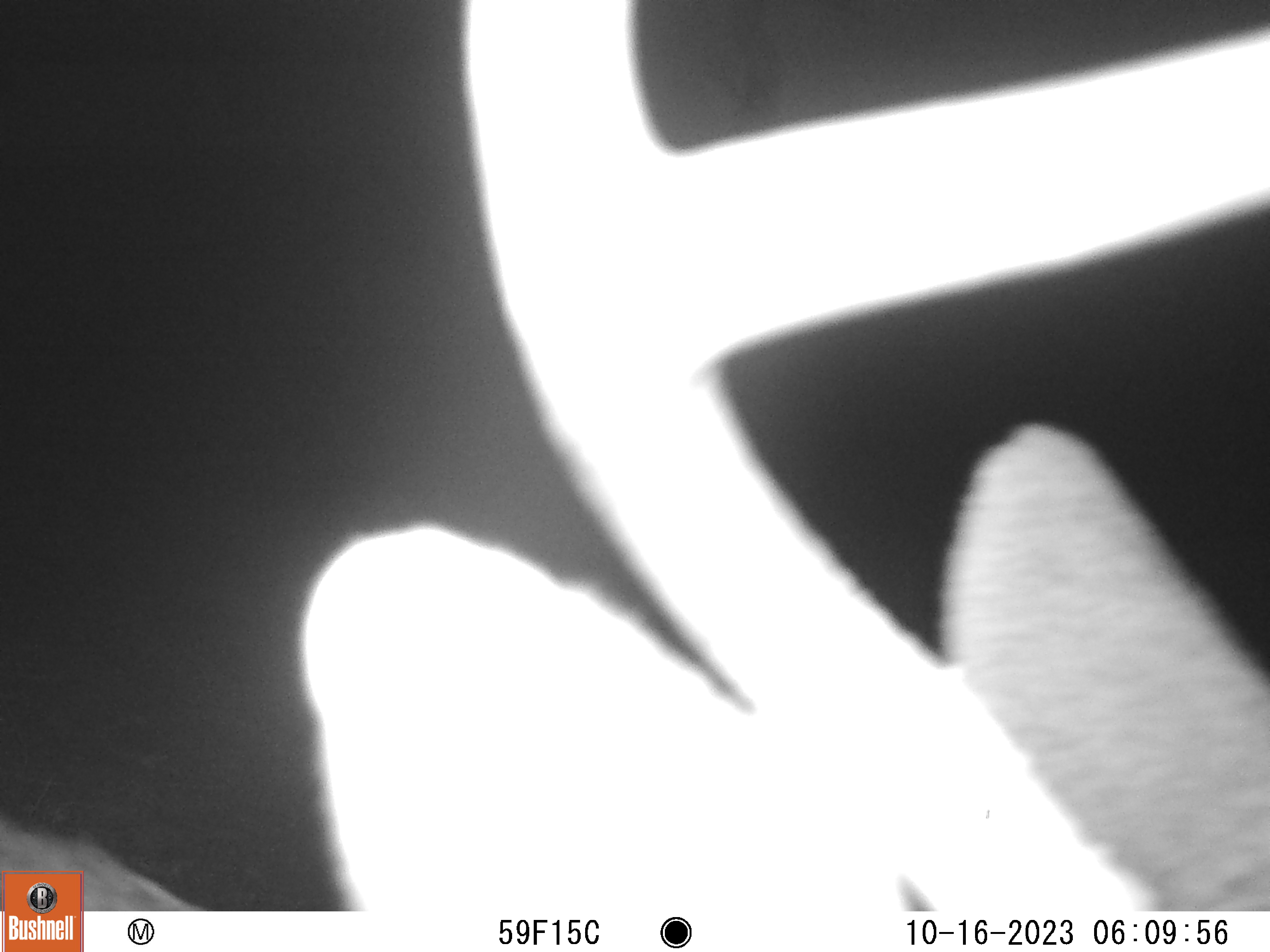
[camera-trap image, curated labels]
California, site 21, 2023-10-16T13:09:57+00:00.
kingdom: Animalia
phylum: Chordata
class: Mammalia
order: Artiodactyla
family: Cervidae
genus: Odocoileus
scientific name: Odocoileus hemionus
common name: mule deer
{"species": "mule deer (Odocoileus hemionus)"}